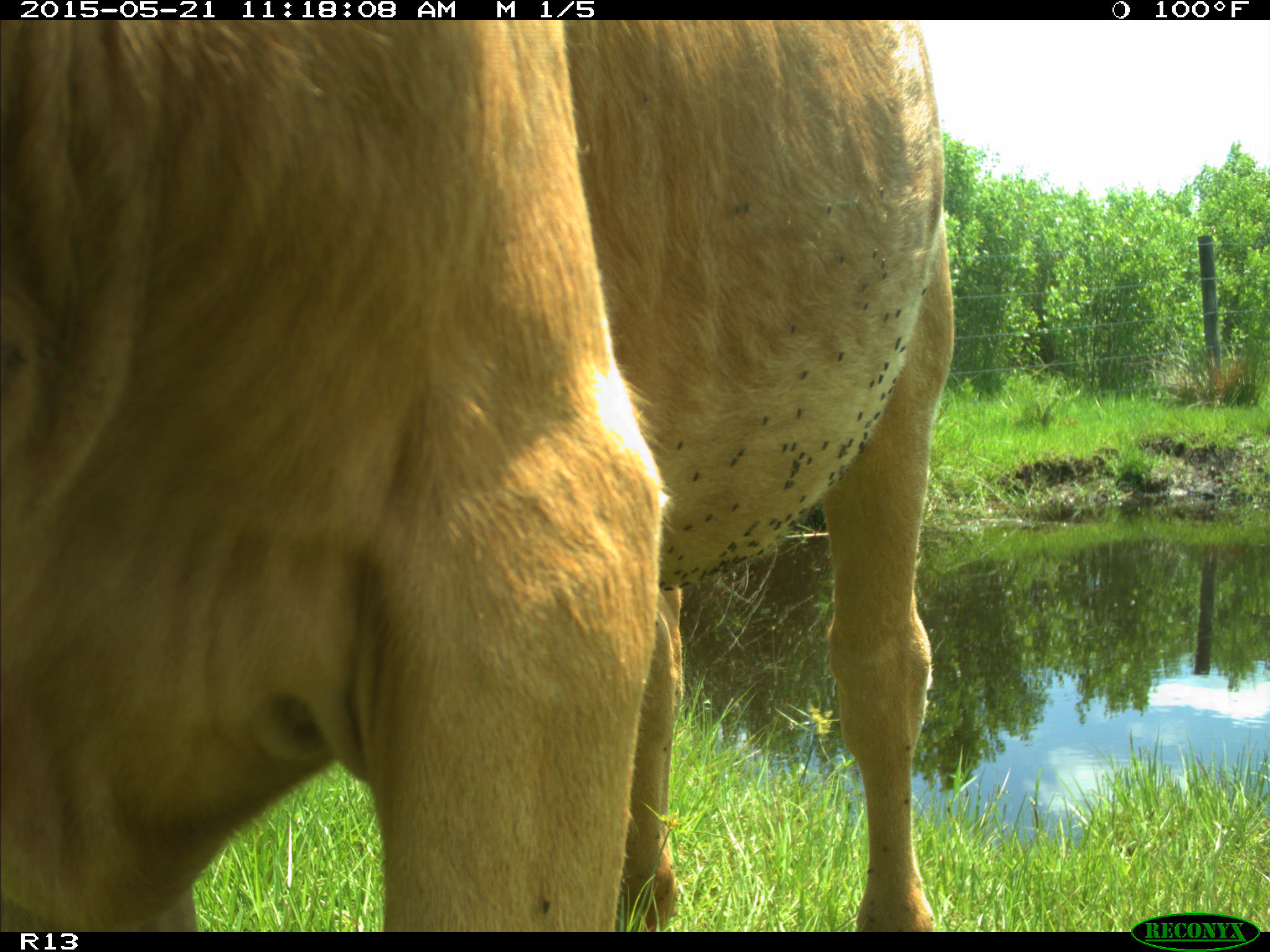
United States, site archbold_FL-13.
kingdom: Animalia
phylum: Chordata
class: Mammalia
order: Artiodactyla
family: Bovidae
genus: Bos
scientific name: Bos taurus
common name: domestic cow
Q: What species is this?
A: Bos taurus (domestic cow).